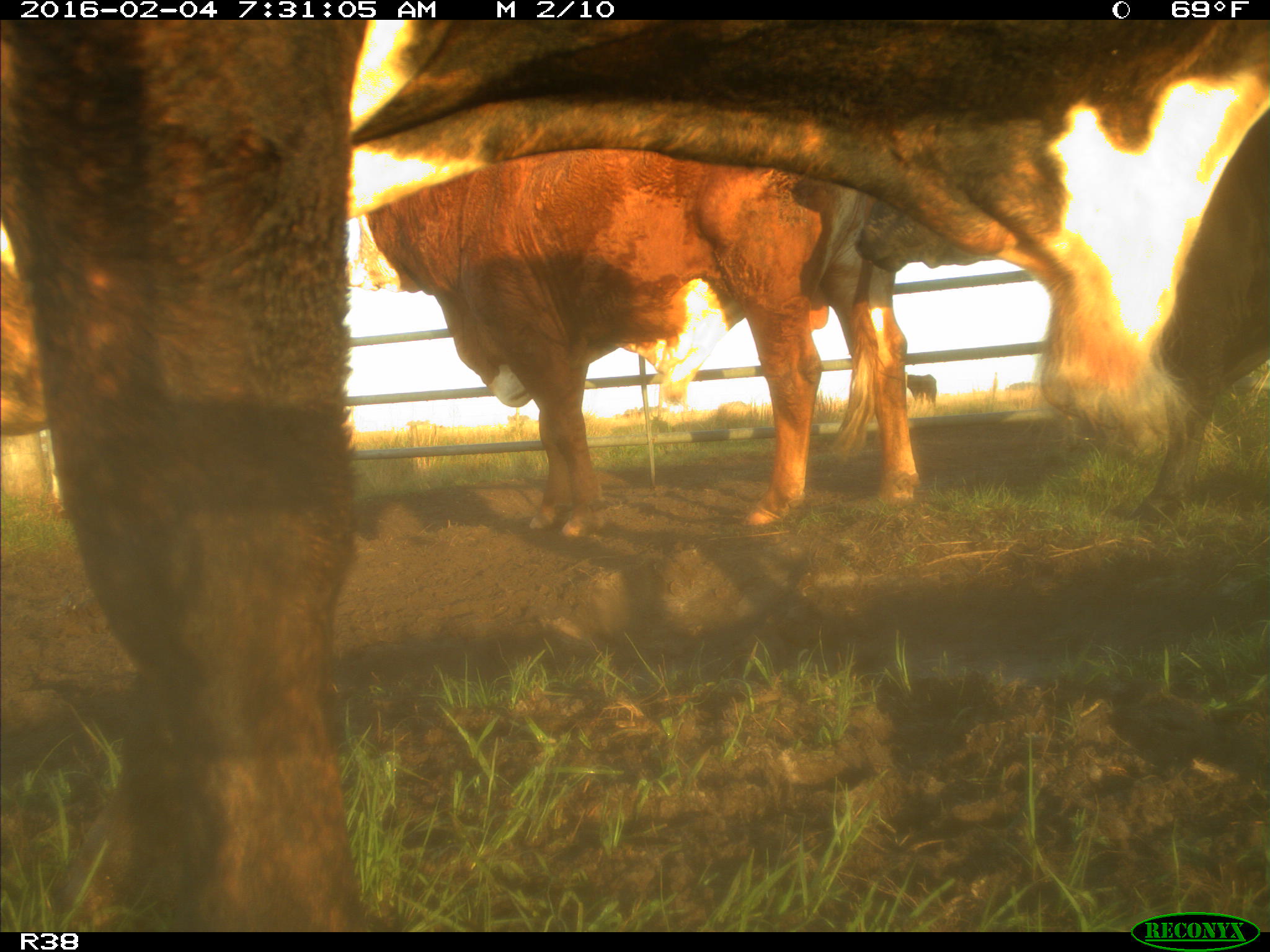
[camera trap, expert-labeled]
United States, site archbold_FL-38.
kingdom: Animalia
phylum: Chordata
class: Mammalia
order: Artiodactyla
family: Bovidae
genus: Bos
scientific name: Bos taurus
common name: domestic cow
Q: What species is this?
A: Bos taurus (domestic cow).